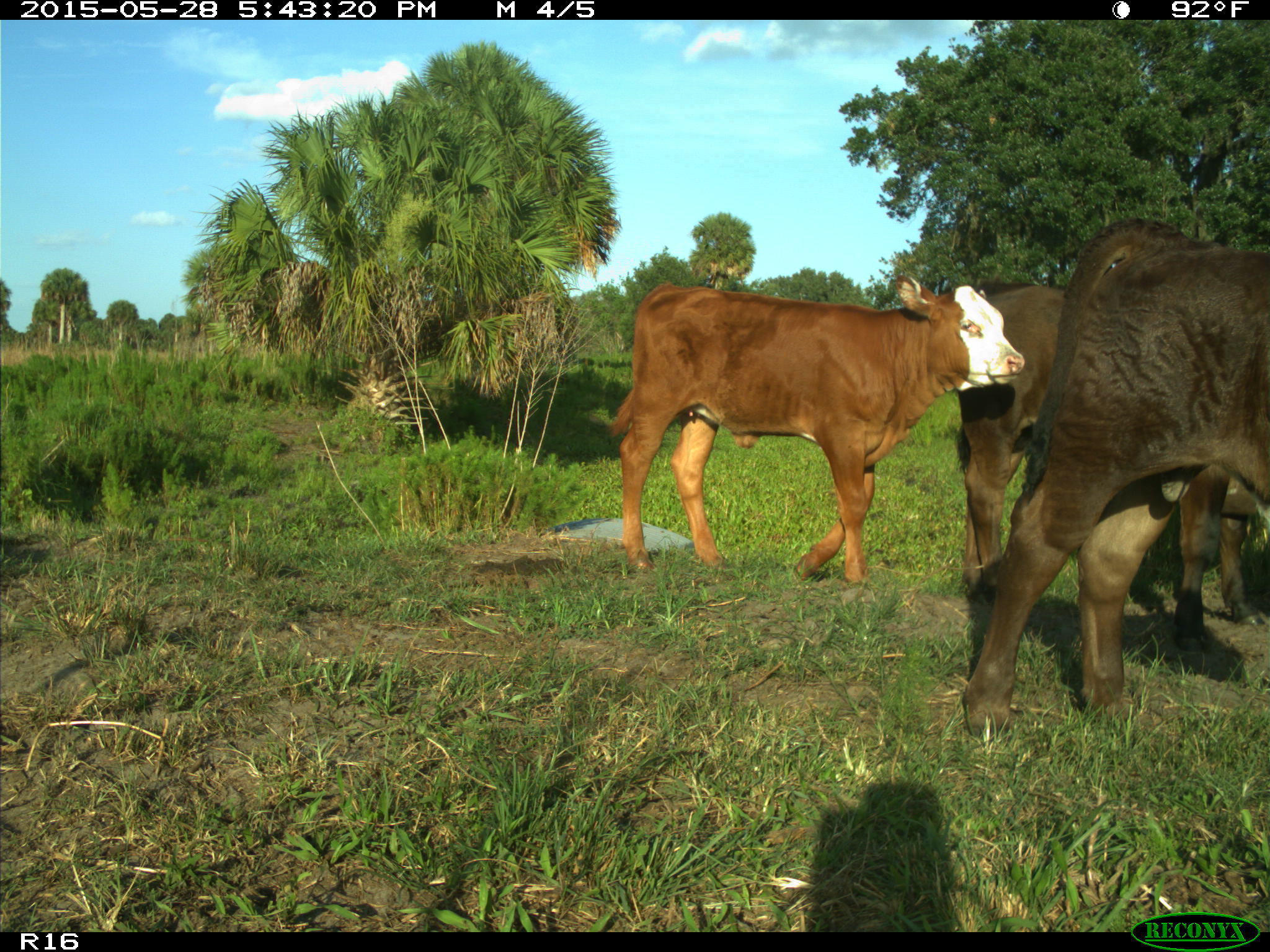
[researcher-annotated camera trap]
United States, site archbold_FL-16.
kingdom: Animalia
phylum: Chordata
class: Mammalia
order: Artiodactyla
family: Bovidae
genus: Bos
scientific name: Bos taurus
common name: domestic cow